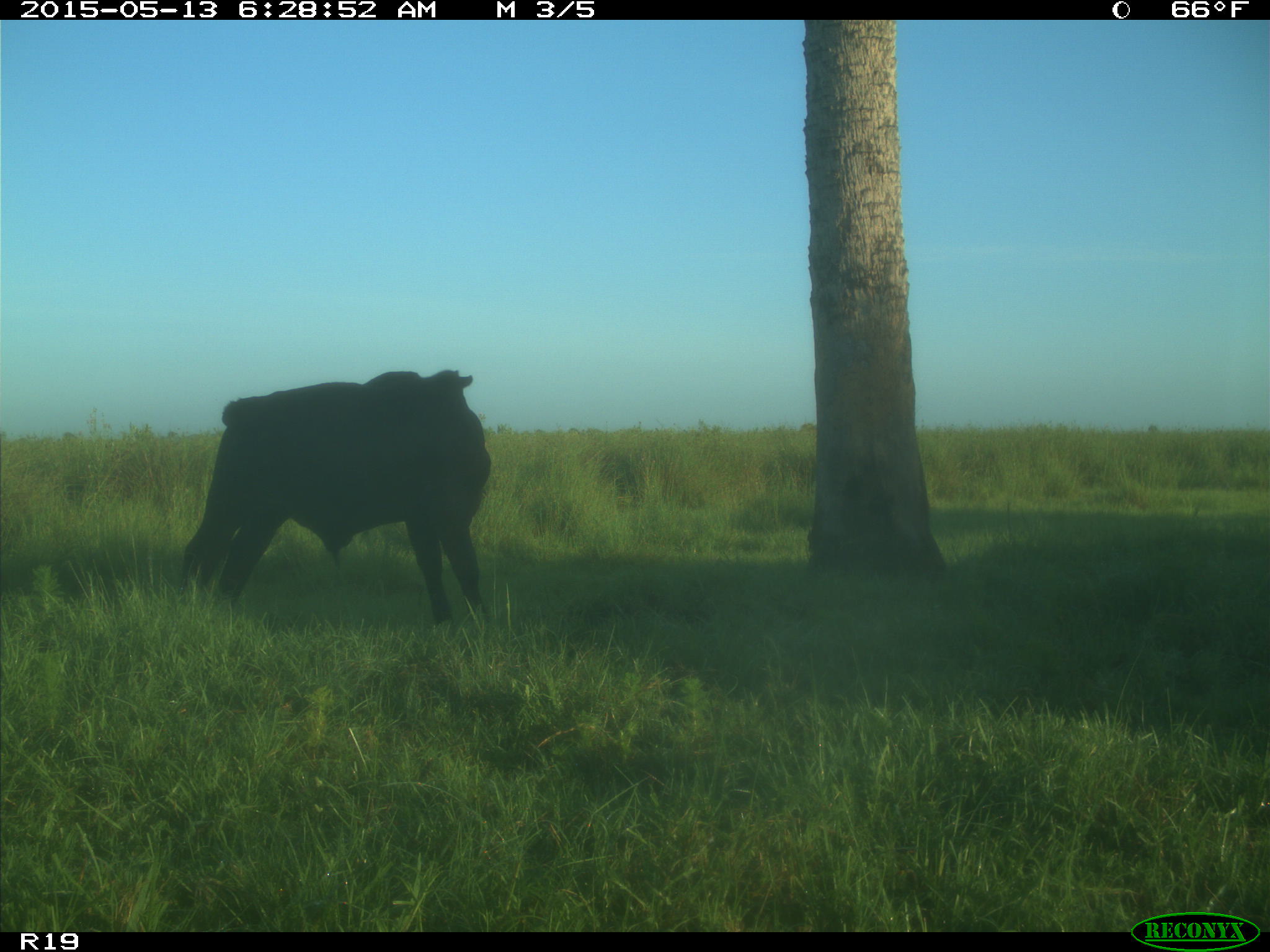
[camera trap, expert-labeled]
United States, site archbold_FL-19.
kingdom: Animalia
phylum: Chordata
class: Mammalia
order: Artiodactyla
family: Bovidae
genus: Bos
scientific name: Bos taurus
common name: domestic cow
Bos taurus (domestic cow).